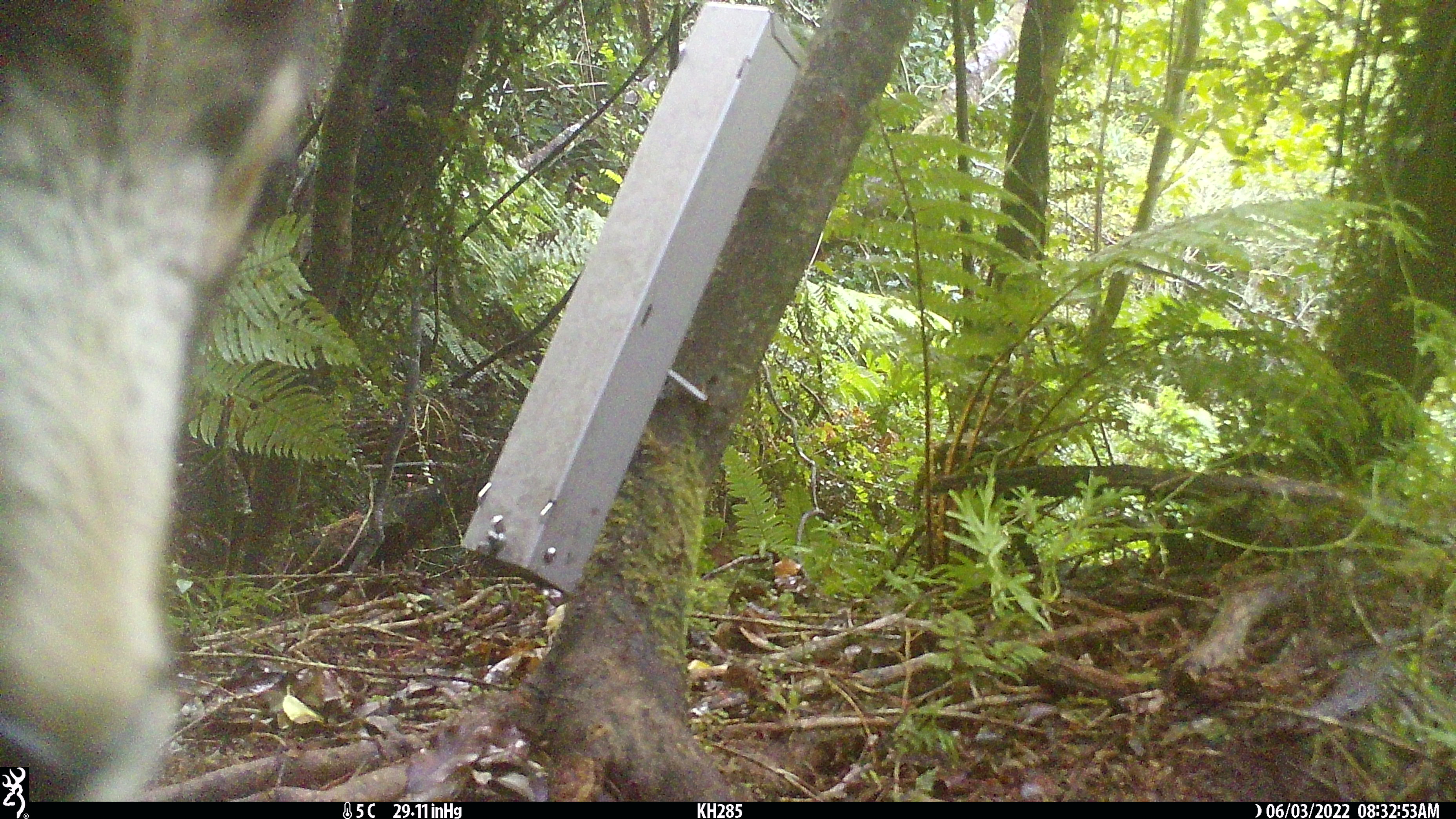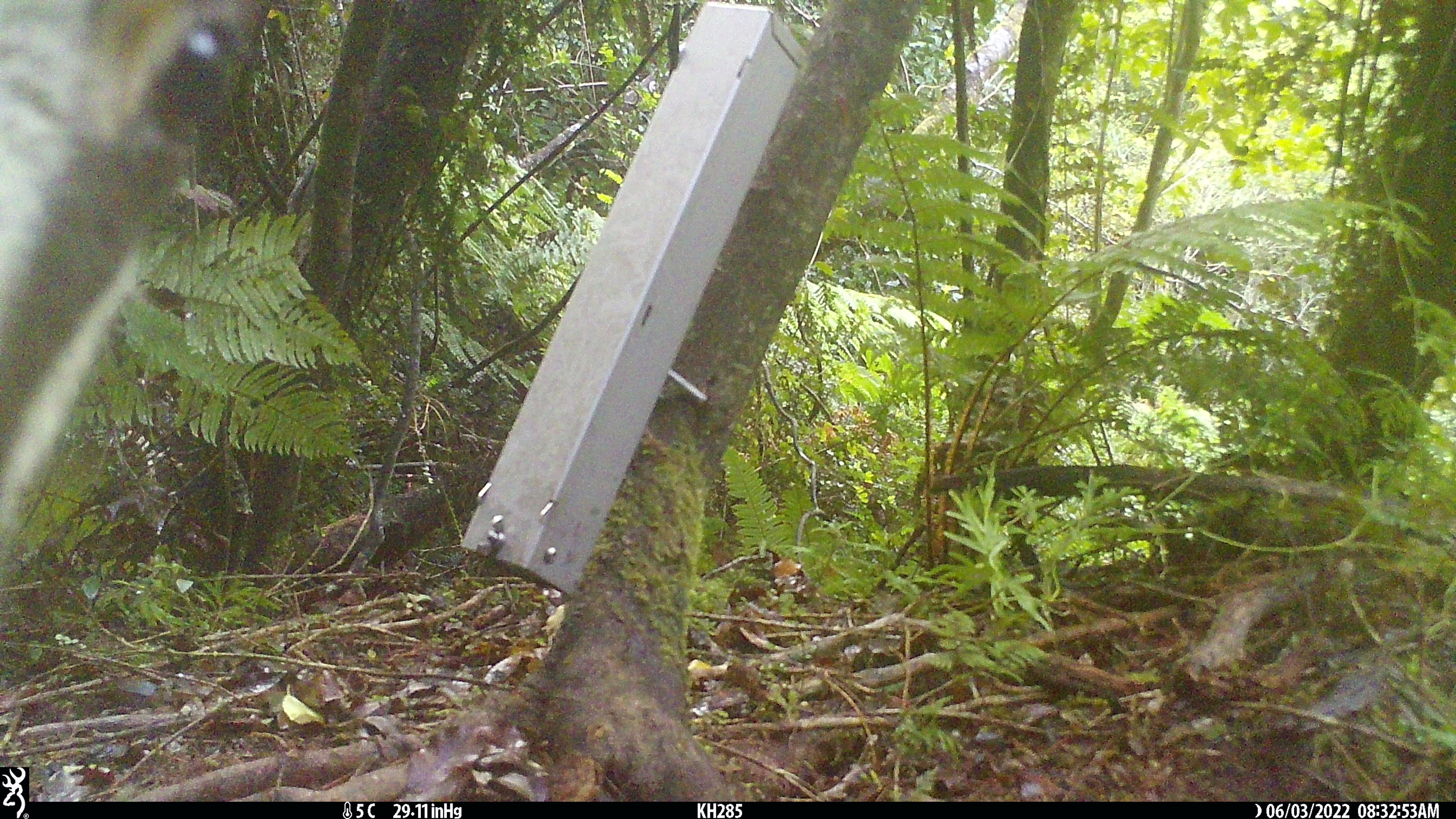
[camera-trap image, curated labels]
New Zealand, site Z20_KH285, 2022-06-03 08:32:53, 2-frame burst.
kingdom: Animalia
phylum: Chordata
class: Mammalia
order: Artiodactyla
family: Bovidae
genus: Rupicapra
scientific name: Rupicapra rupicapra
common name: alpine chamois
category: chamois